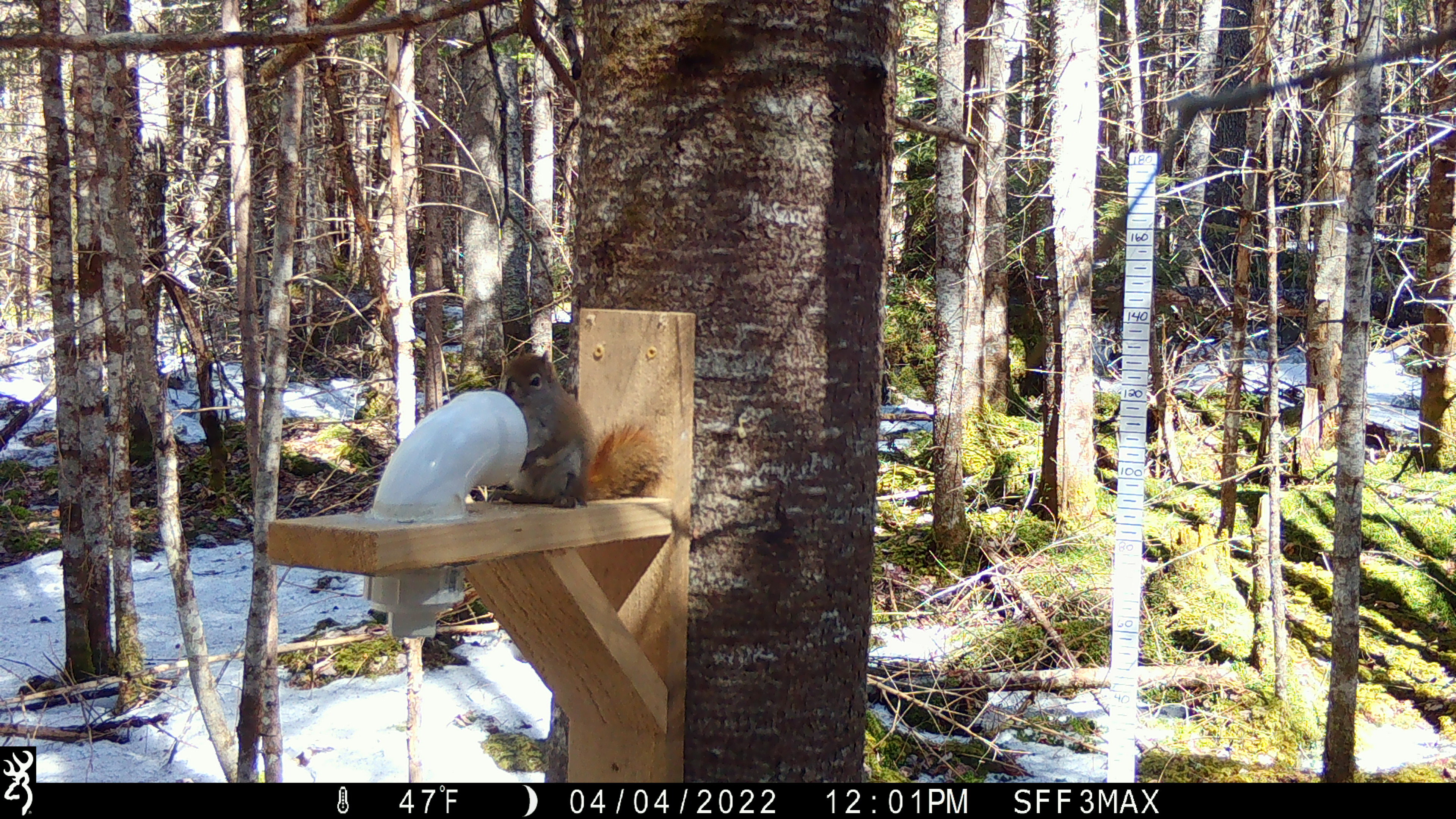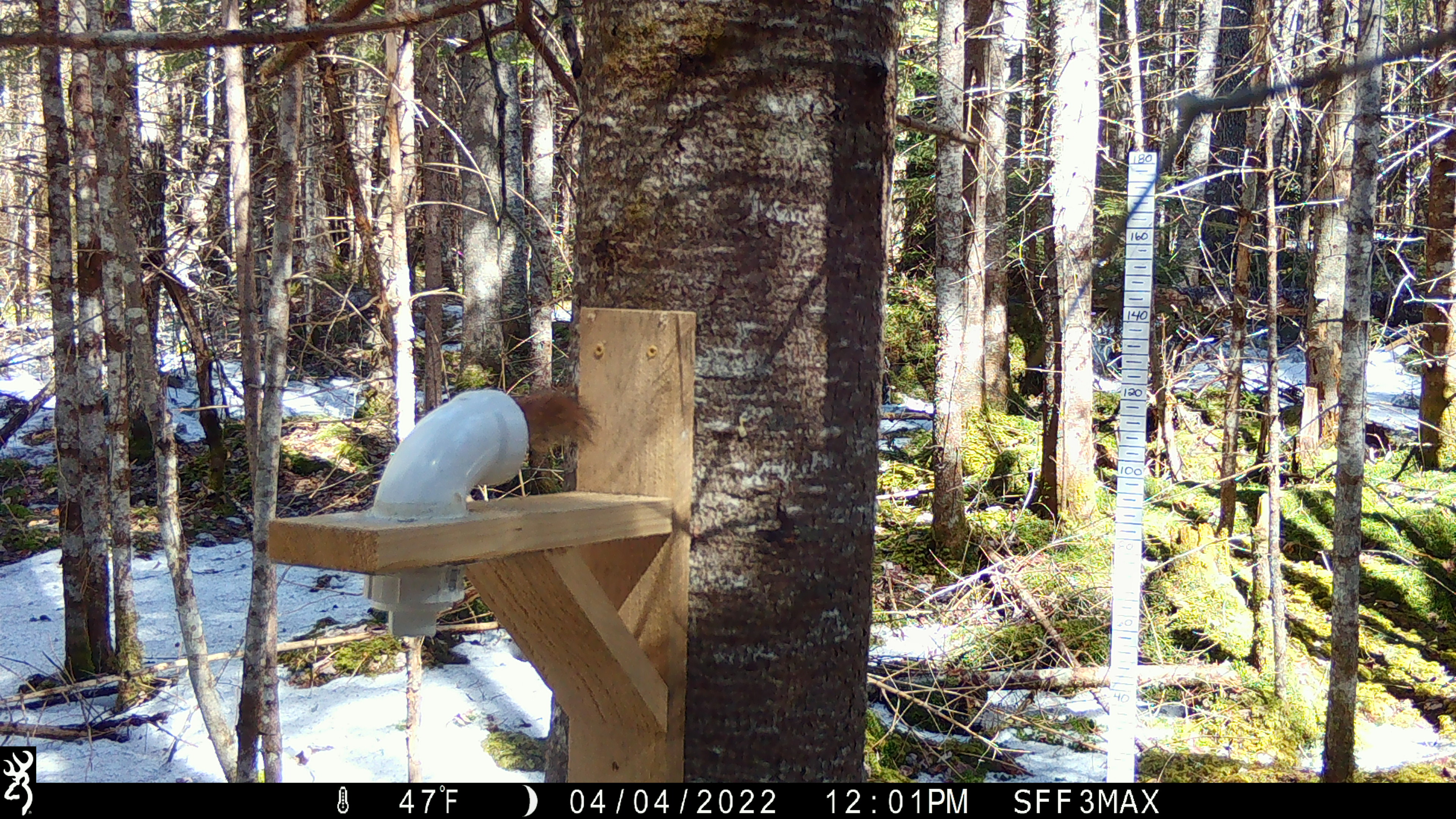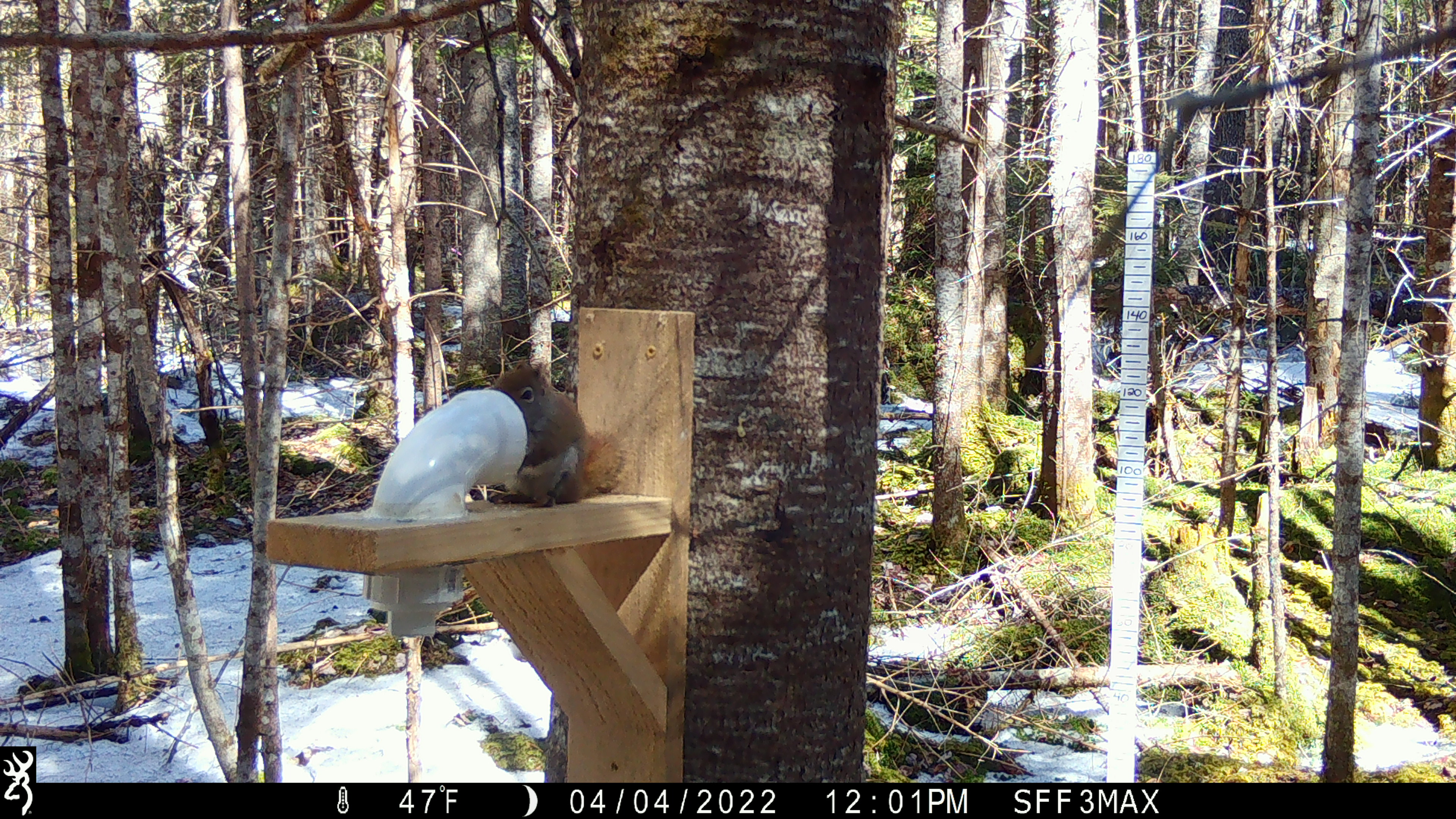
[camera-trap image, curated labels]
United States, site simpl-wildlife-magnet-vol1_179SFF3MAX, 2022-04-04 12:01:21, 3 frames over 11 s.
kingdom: Animalia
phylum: Chordata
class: Mammalia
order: Rodentia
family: Sciuridae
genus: Tamiasciurus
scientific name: Tamiasciurus hudsonicus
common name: red squirrel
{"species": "red squirrel (Tamiasciurus hudsonicus)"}